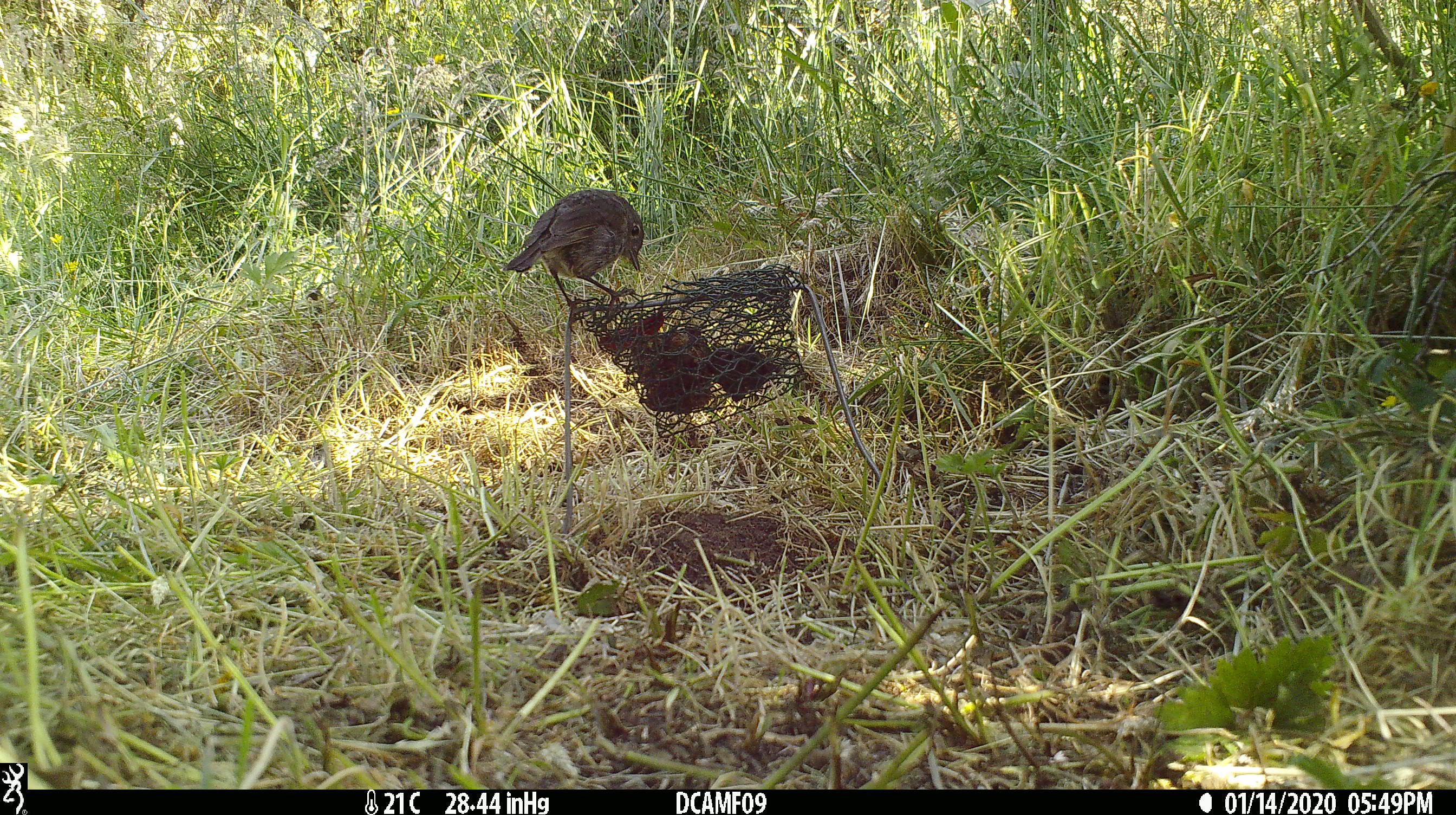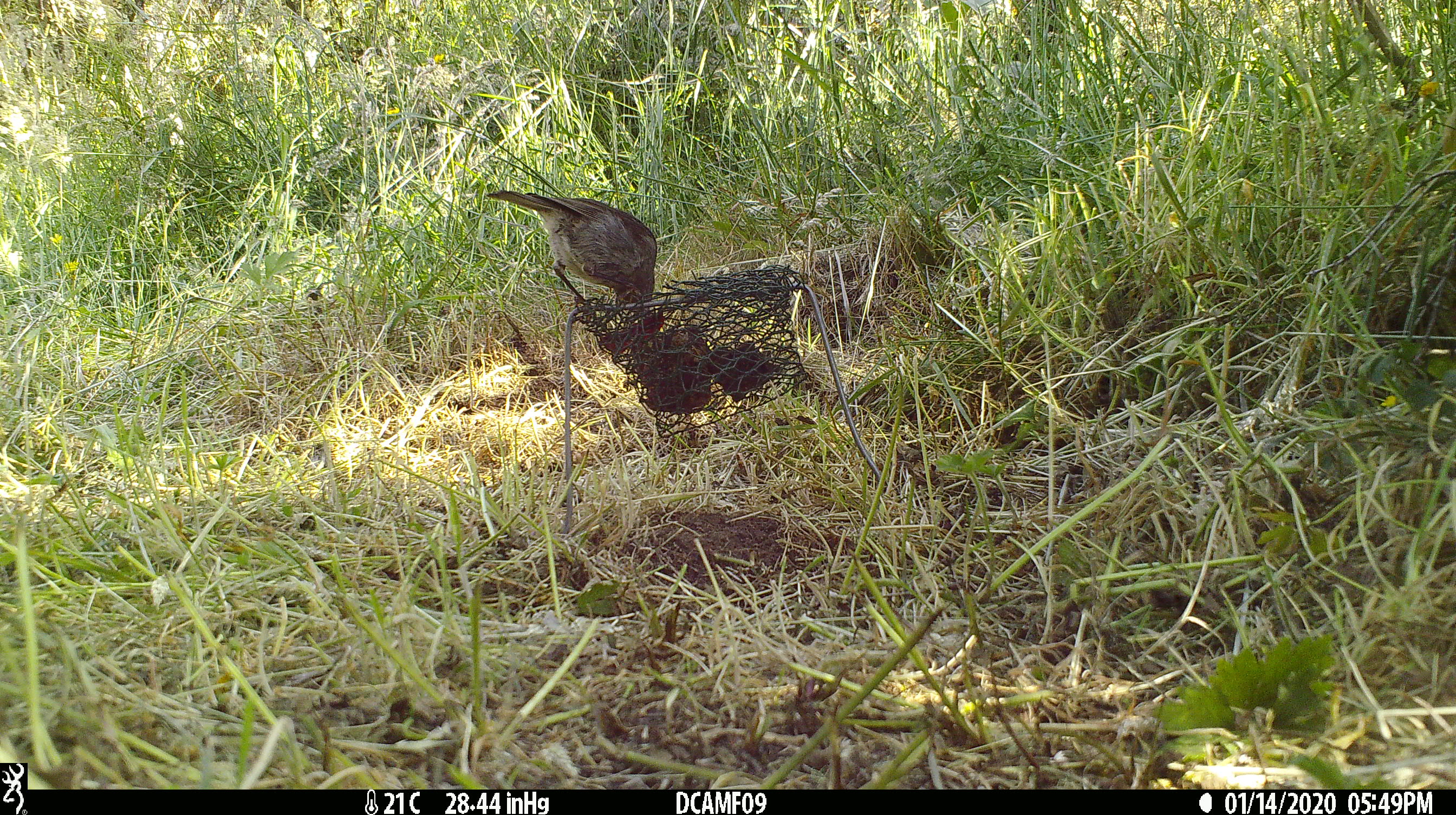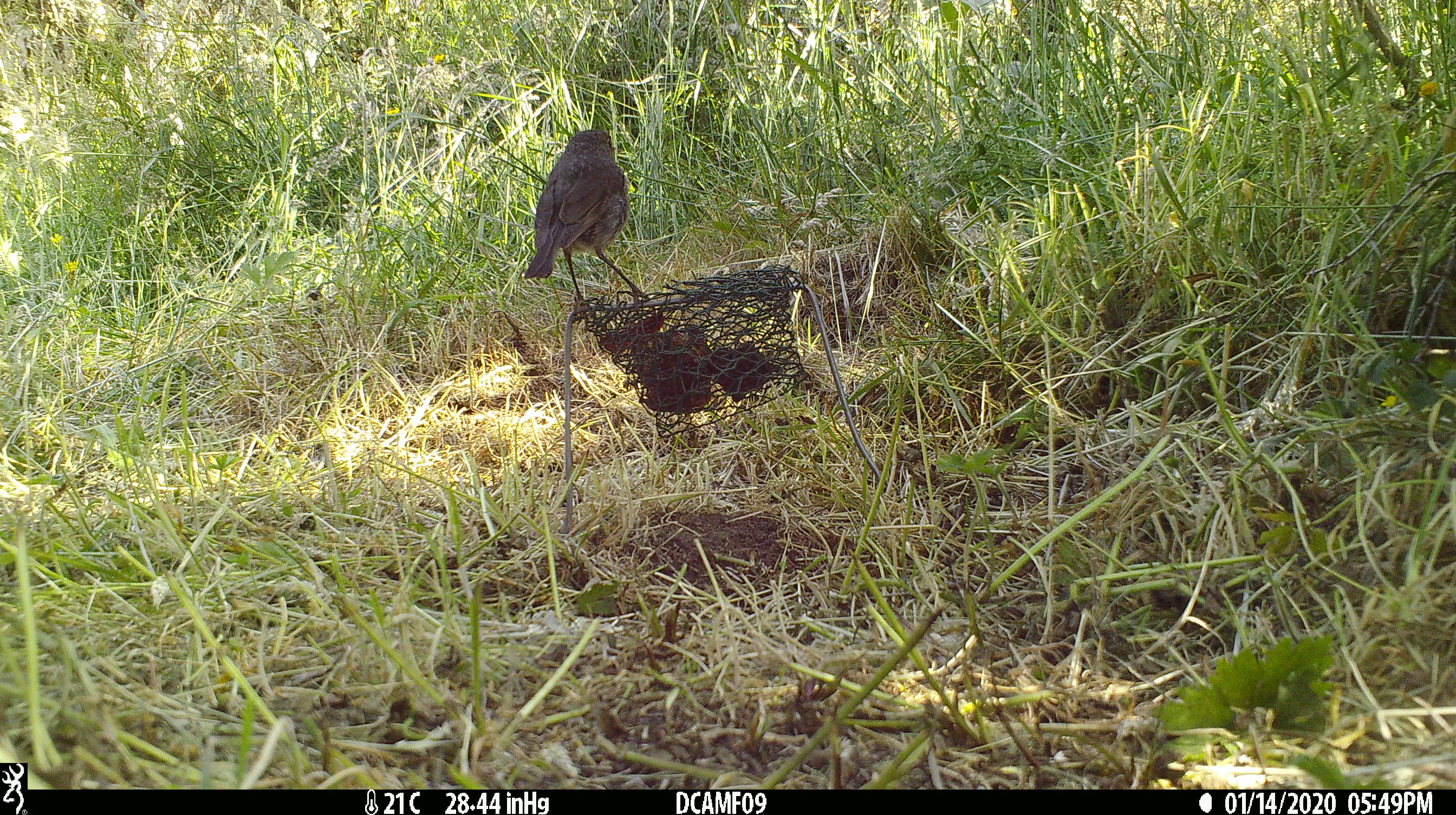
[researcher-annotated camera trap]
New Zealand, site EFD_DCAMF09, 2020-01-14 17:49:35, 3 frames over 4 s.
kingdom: Animalia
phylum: Chordata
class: Aves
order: Passeriformes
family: Petroicidae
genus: Petroica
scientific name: Petroica australis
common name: new zealand robin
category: robin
Robin (new zealand robin) (Petroica australis).